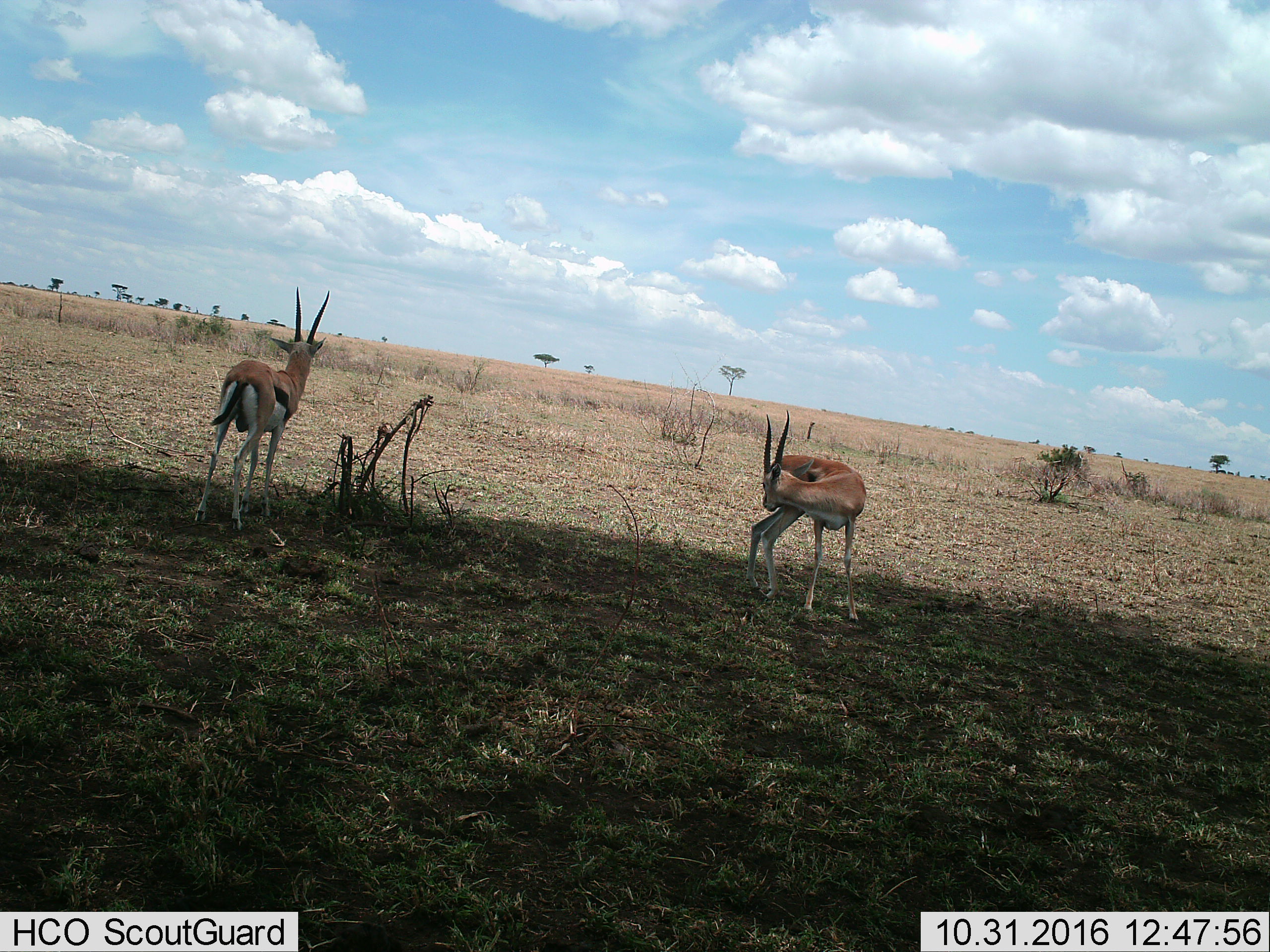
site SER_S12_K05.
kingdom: Animalia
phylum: Chordata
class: Mammalia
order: Artiodactyla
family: Bovidae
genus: Eudorcas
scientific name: Eudorcas thomsonii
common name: thomson's gazelle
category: gazellethomsons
Gazellethomsons (thomson's gazelle) (Eudorcas thomsonii), count 2. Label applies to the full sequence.